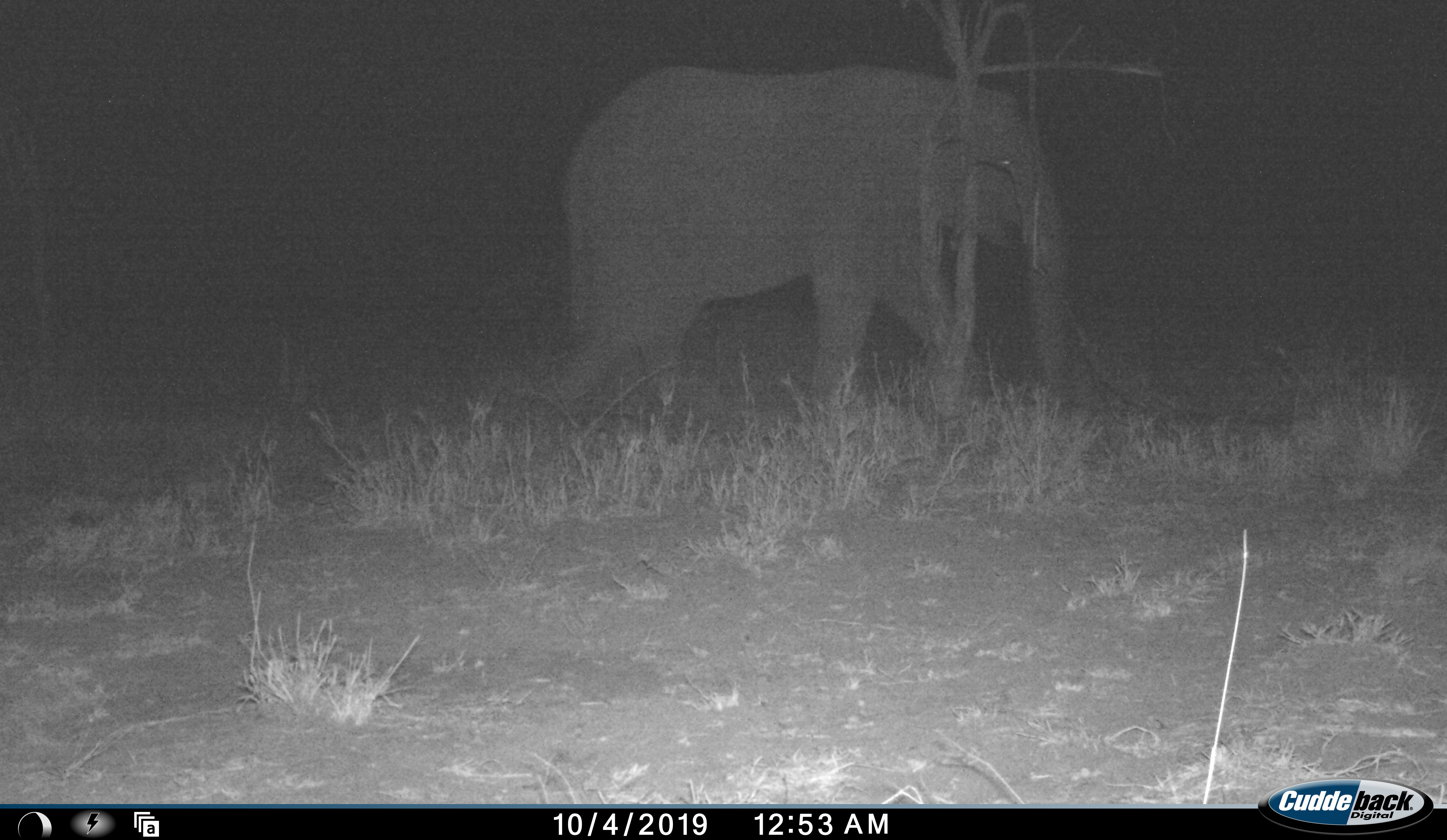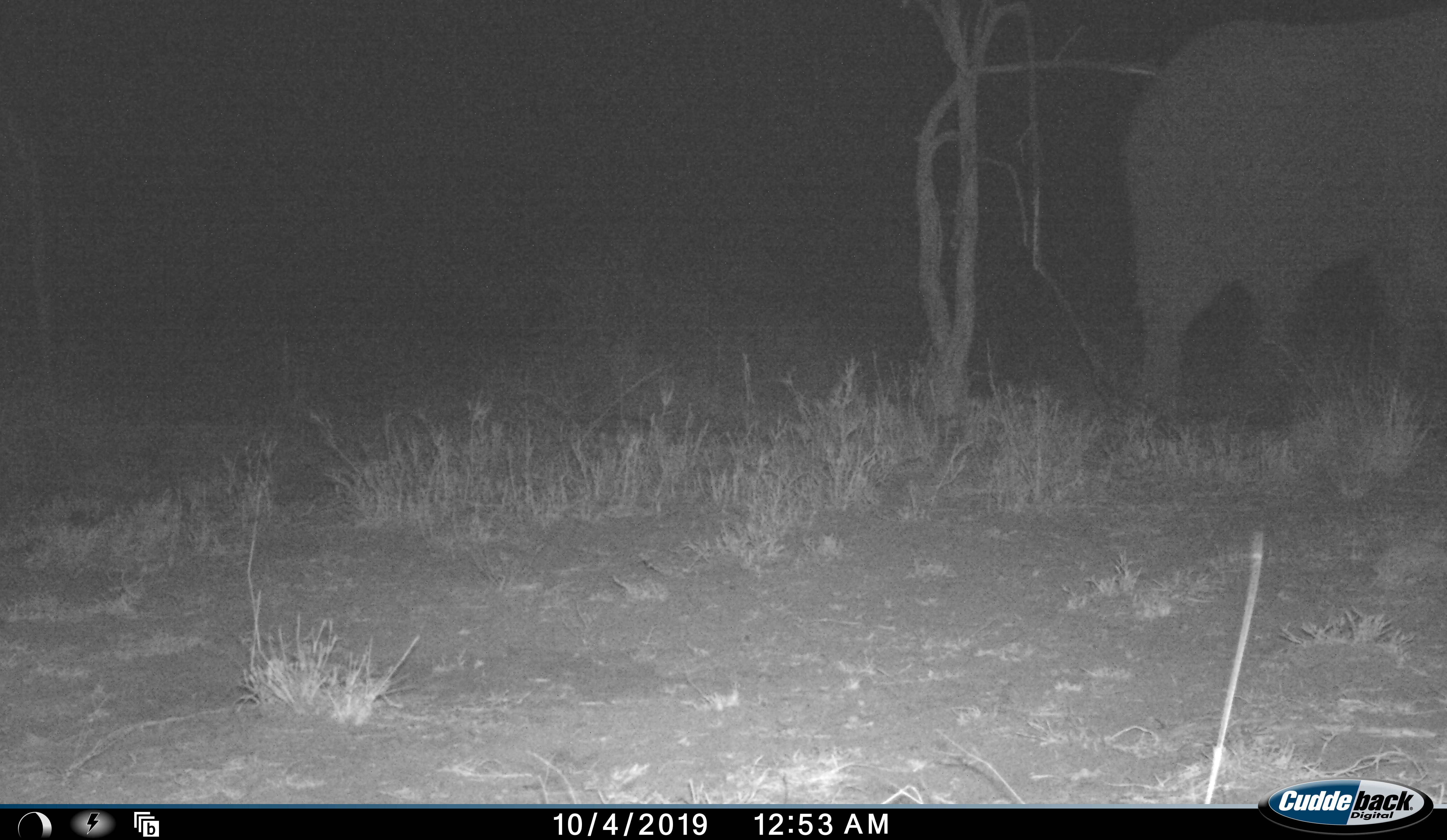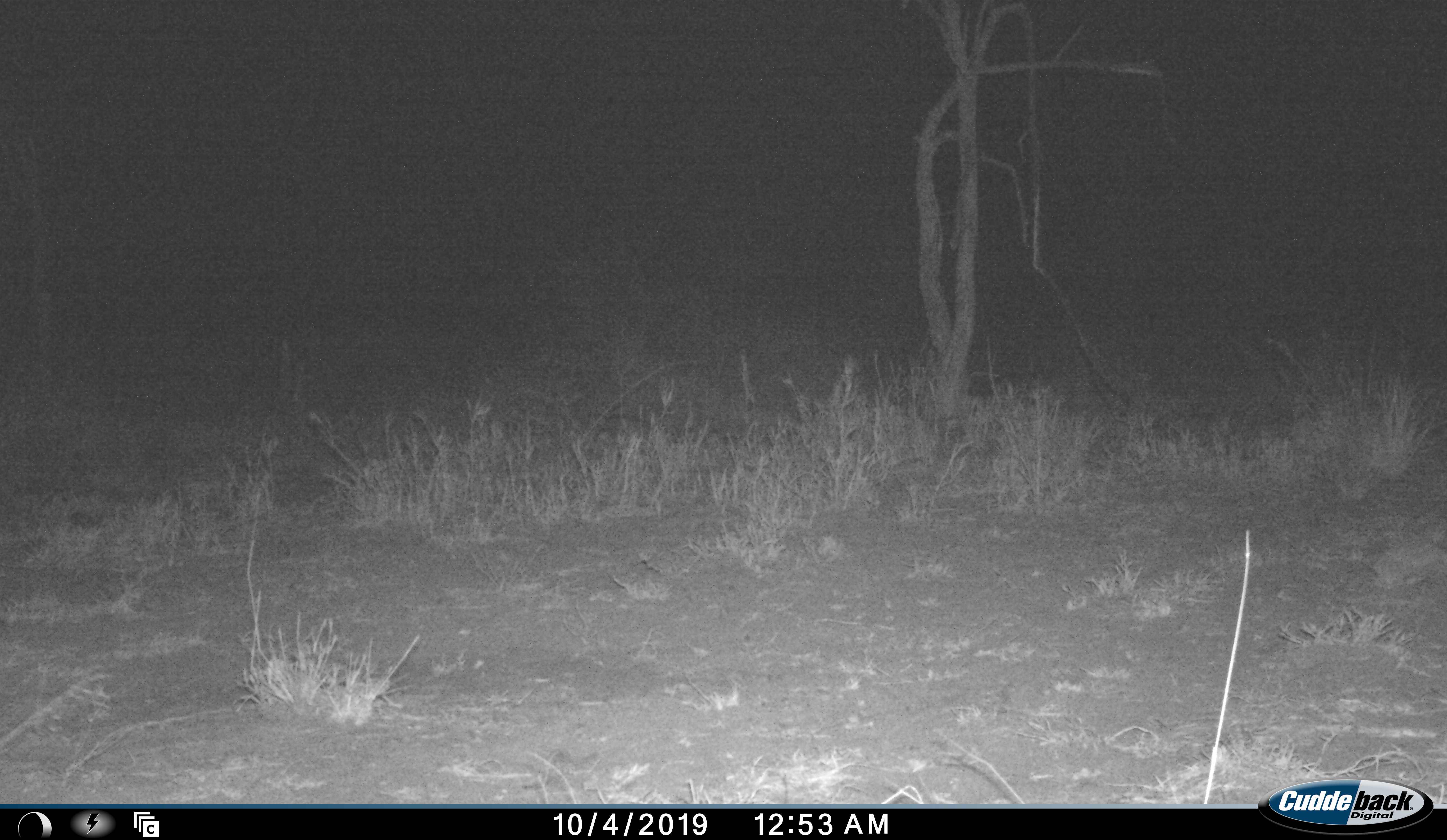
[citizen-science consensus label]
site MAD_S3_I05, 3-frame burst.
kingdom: Animalia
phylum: Chordata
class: Mammalia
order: Proboscidea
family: Elephantidae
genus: Loxodonta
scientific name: Loxodonta africana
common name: african bush elephant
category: elephant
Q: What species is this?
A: Elephant (african bush elephant) (Loxodonta africana).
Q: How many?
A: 1.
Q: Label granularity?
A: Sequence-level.